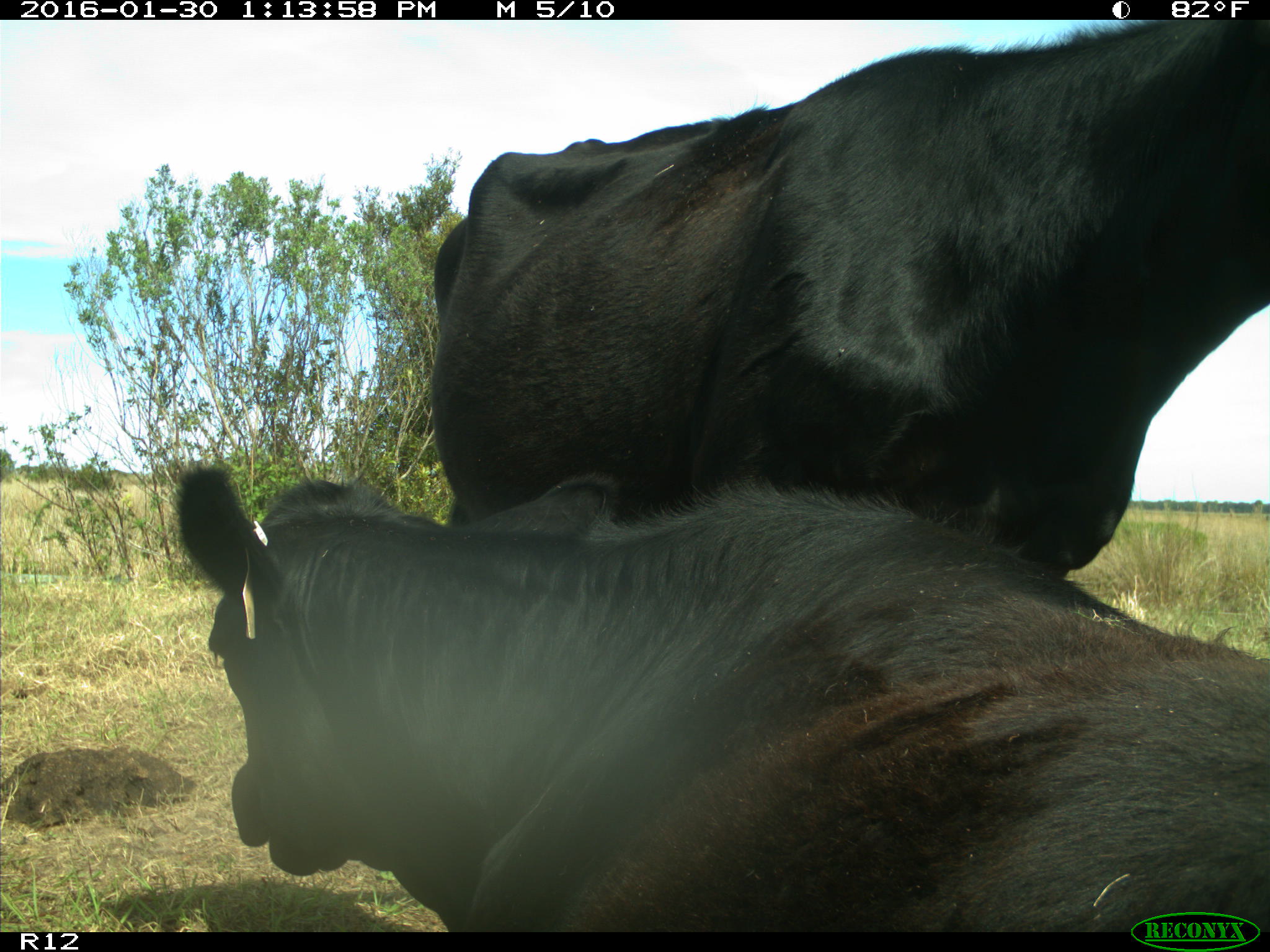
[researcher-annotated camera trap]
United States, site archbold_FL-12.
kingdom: Animalia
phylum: Chordata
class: Mammalia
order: Artiodactyla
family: Bovidae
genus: Bos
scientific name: Bos taurus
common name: domestic cow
Bos taurus (domestic cow).